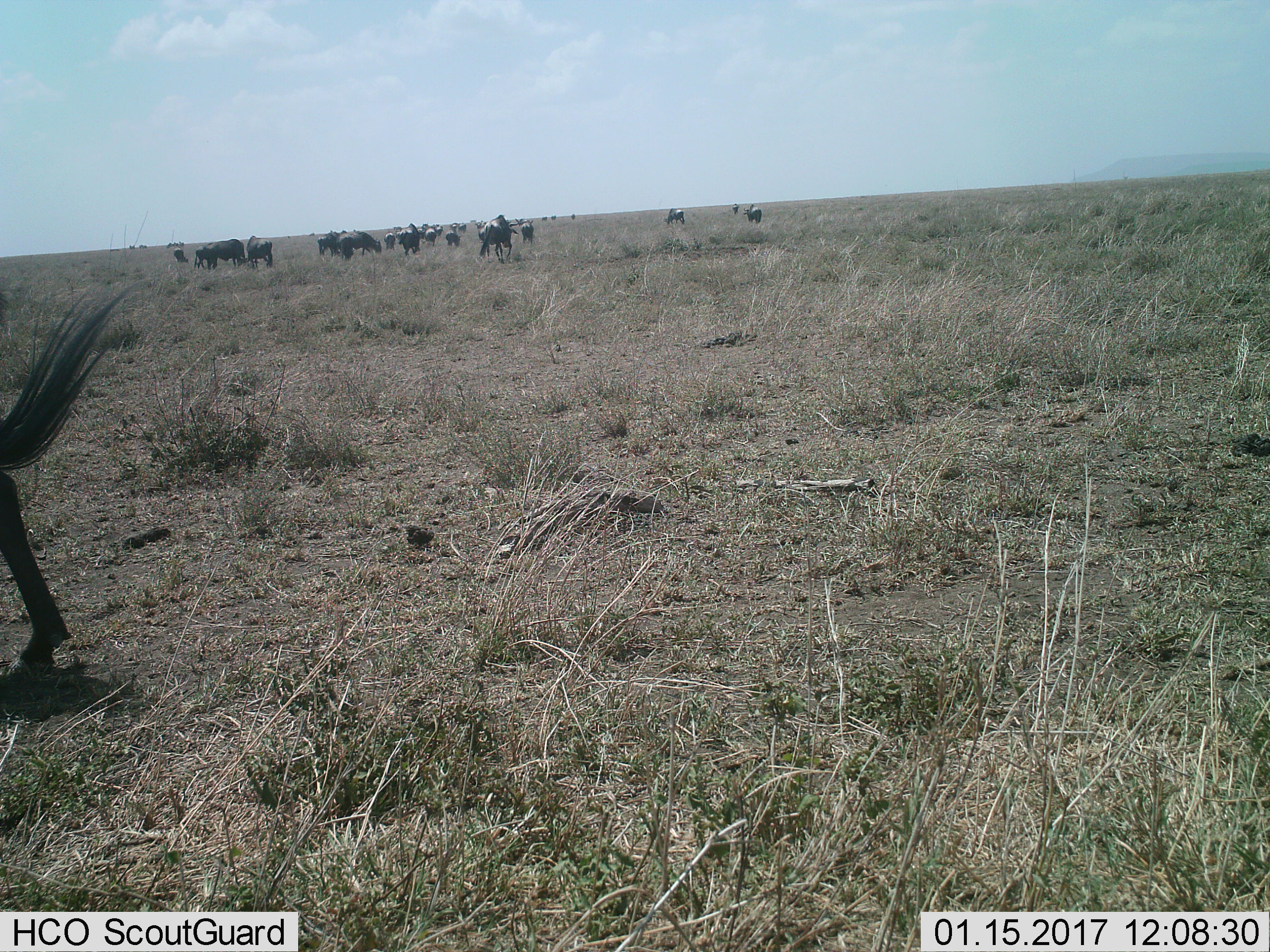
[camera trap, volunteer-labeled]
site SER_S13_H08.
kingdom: Animalia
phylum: Chordata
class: Mammalia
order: Artiodactyla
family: Bovidae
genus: Connochaetes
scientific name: Connochaetes taurinus taurinus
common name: blue wildebeest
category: wildebeestblue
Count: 11-50.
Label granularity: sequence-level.